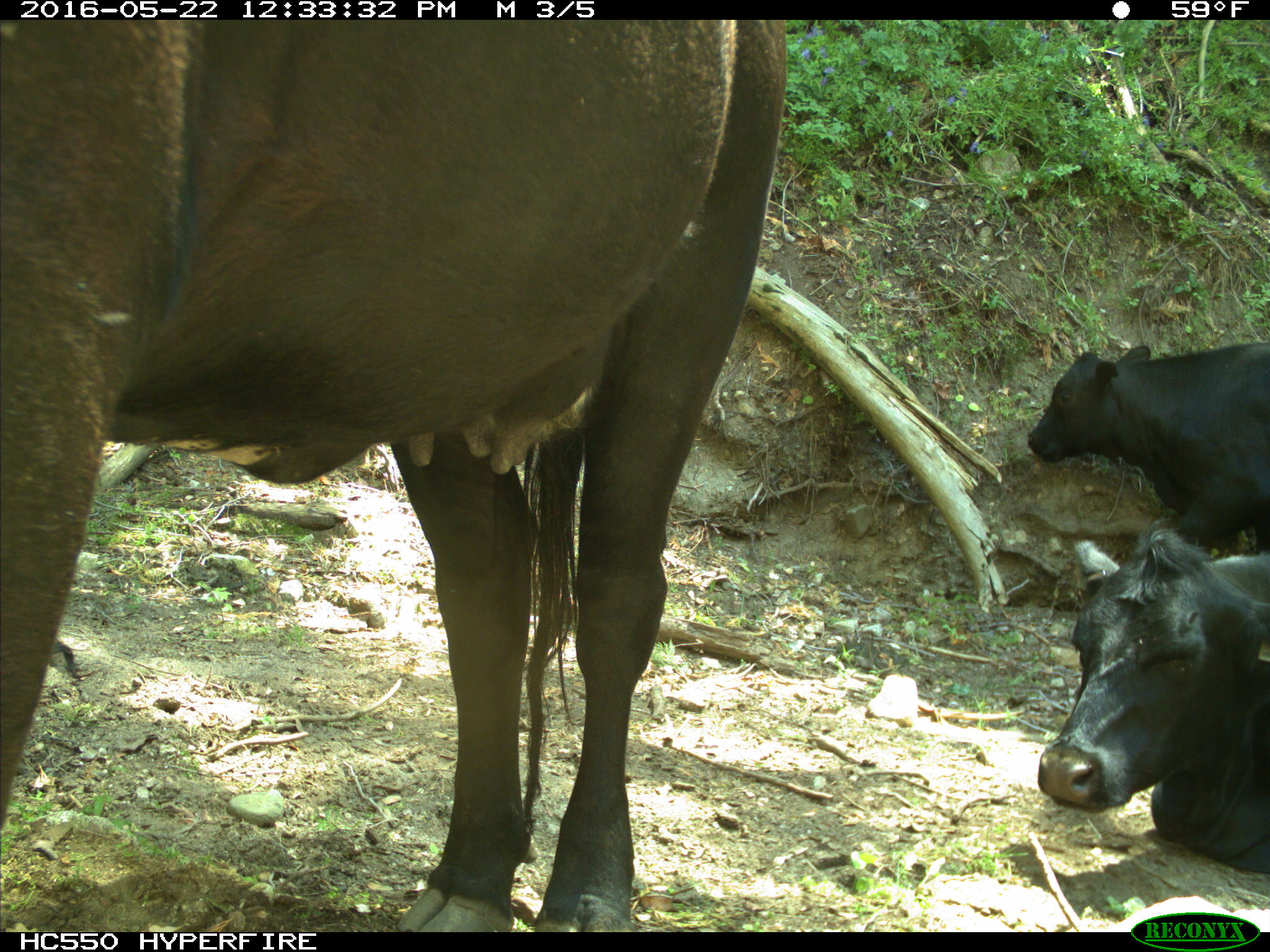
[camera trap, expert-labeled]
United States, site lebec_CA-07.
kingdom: Animalia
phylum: Chordata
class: Mammalia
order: Artiodactyla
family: Bovidae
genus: Bos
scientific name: Bos taurus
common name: domestic cow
Bos taurus (domestic cow).